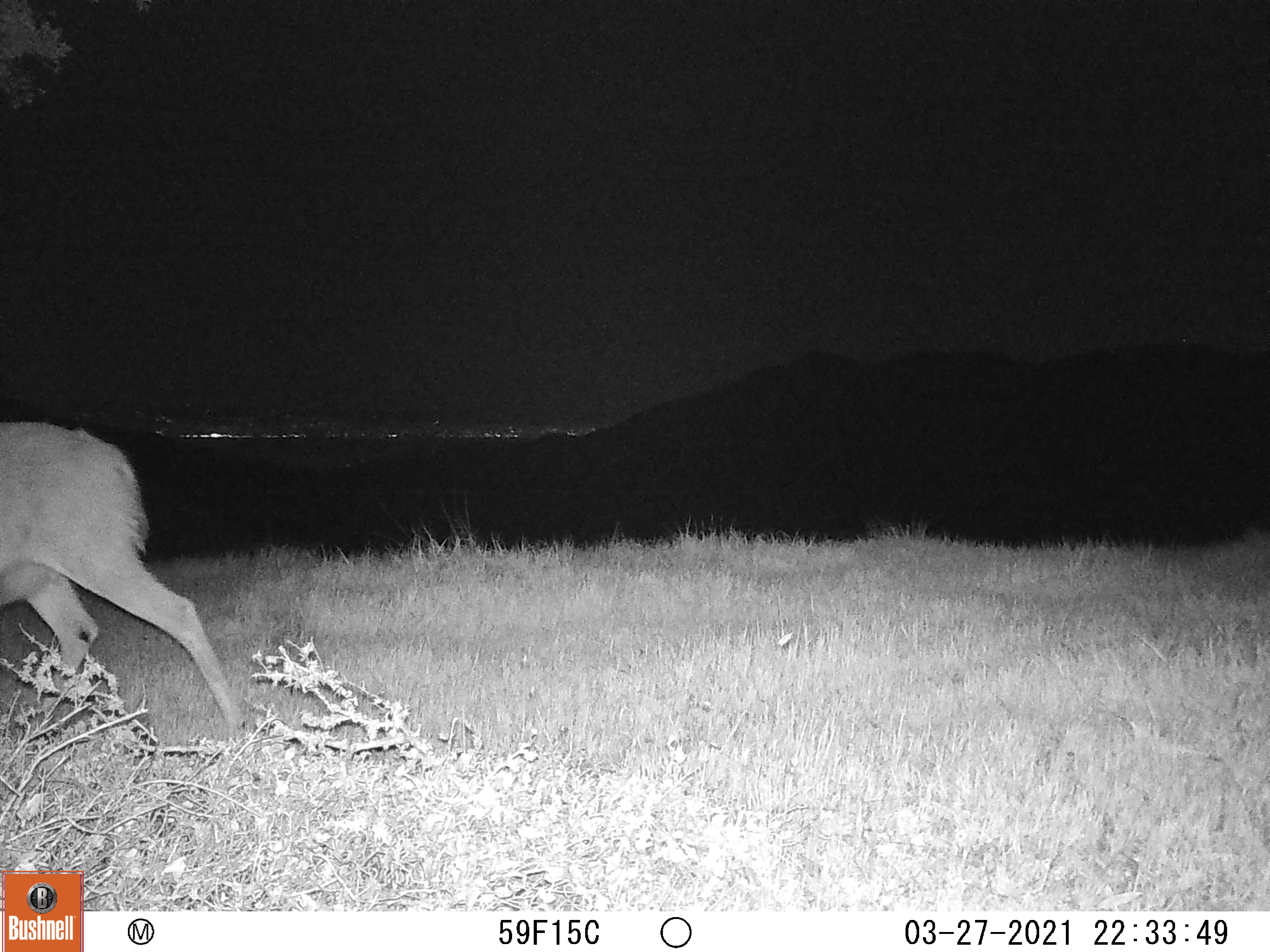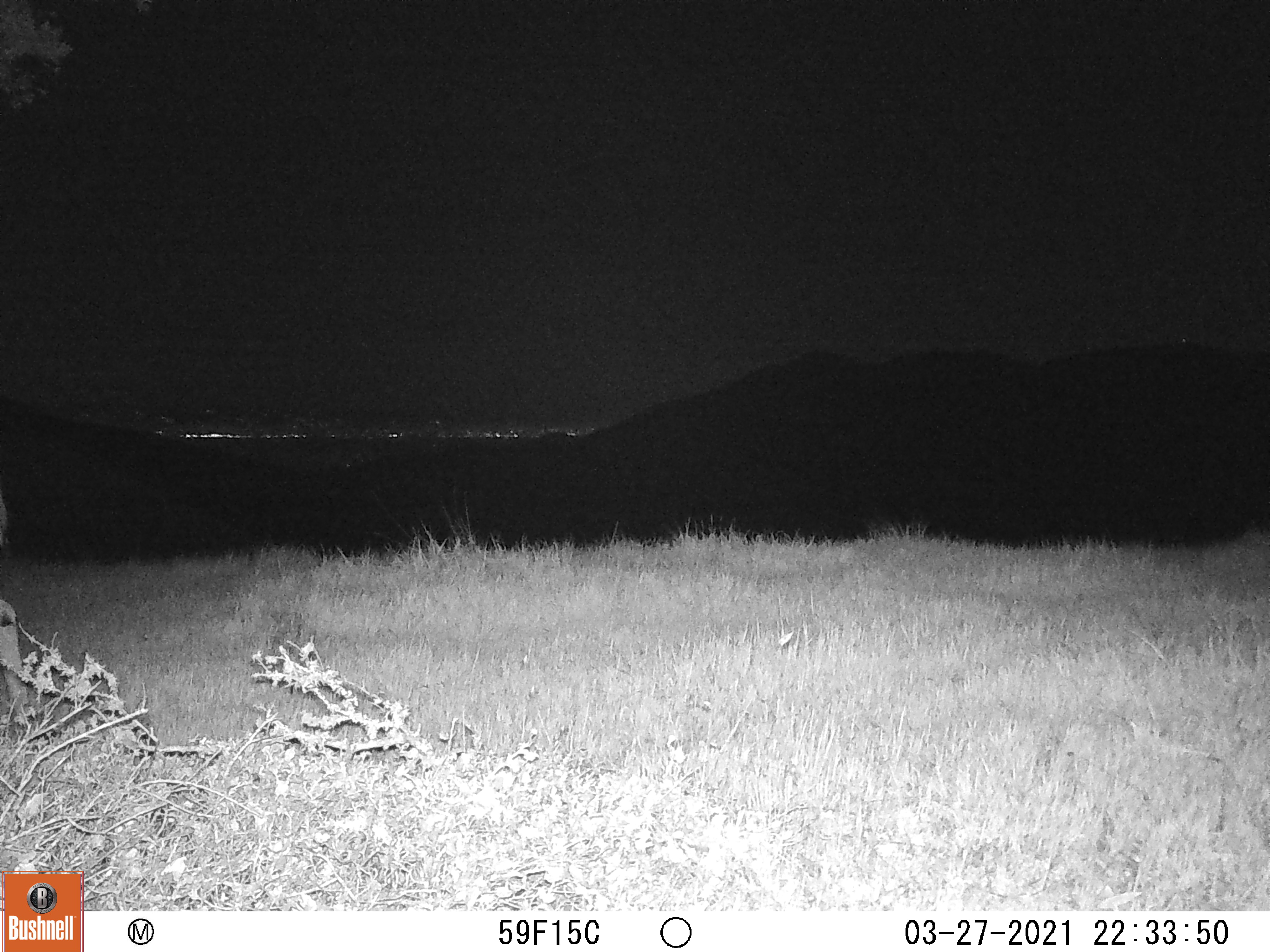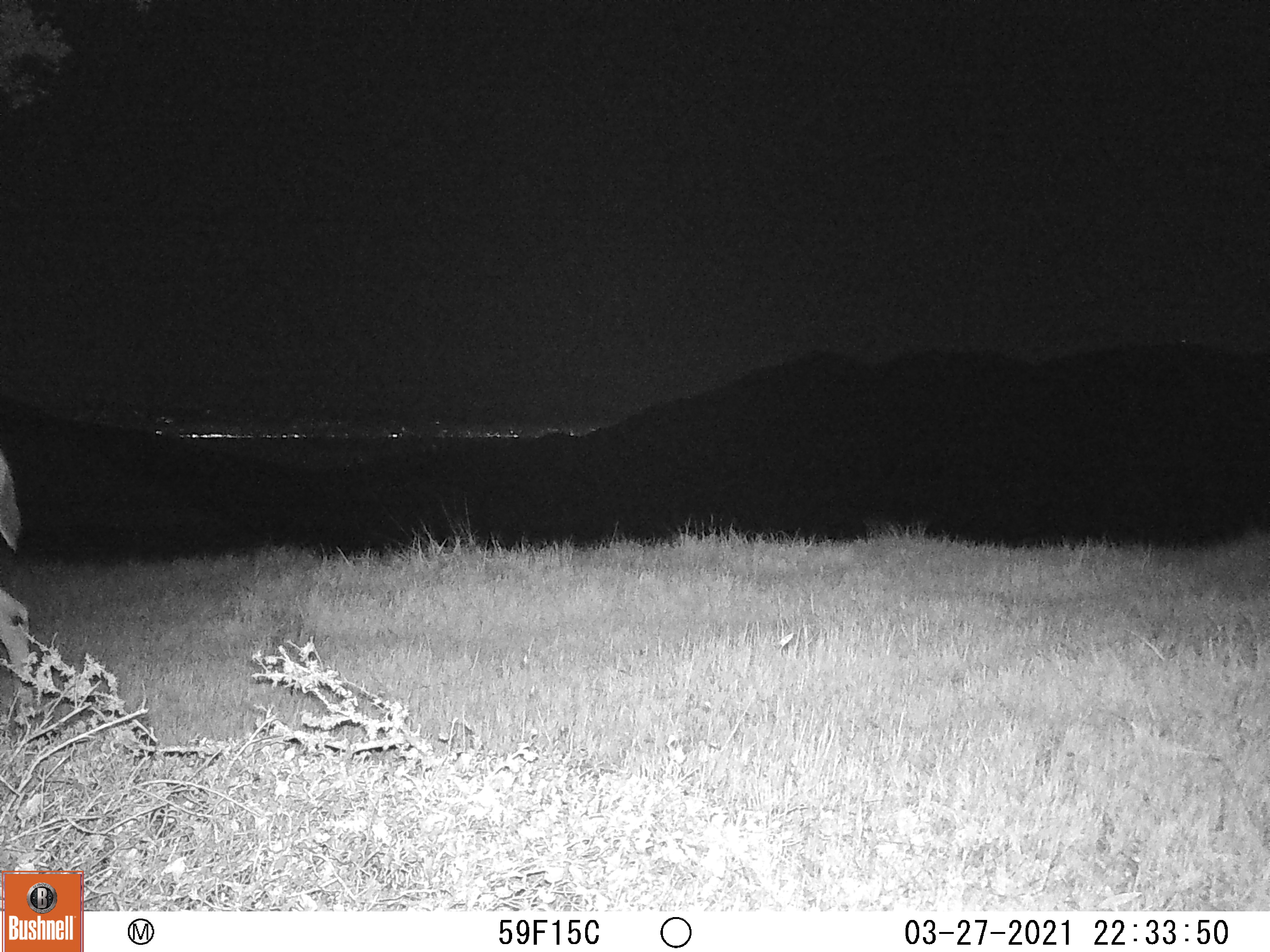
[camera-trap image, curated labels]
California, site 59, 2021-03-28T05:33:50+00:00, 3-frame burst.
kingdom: Animalia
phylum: Chordata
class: Mammalia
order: Artiodactyla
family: Cervidae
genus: Odocoileus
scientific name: Odocoileus hemionus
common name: mule deer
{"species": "mule deer (Odocoileus hemionus)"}